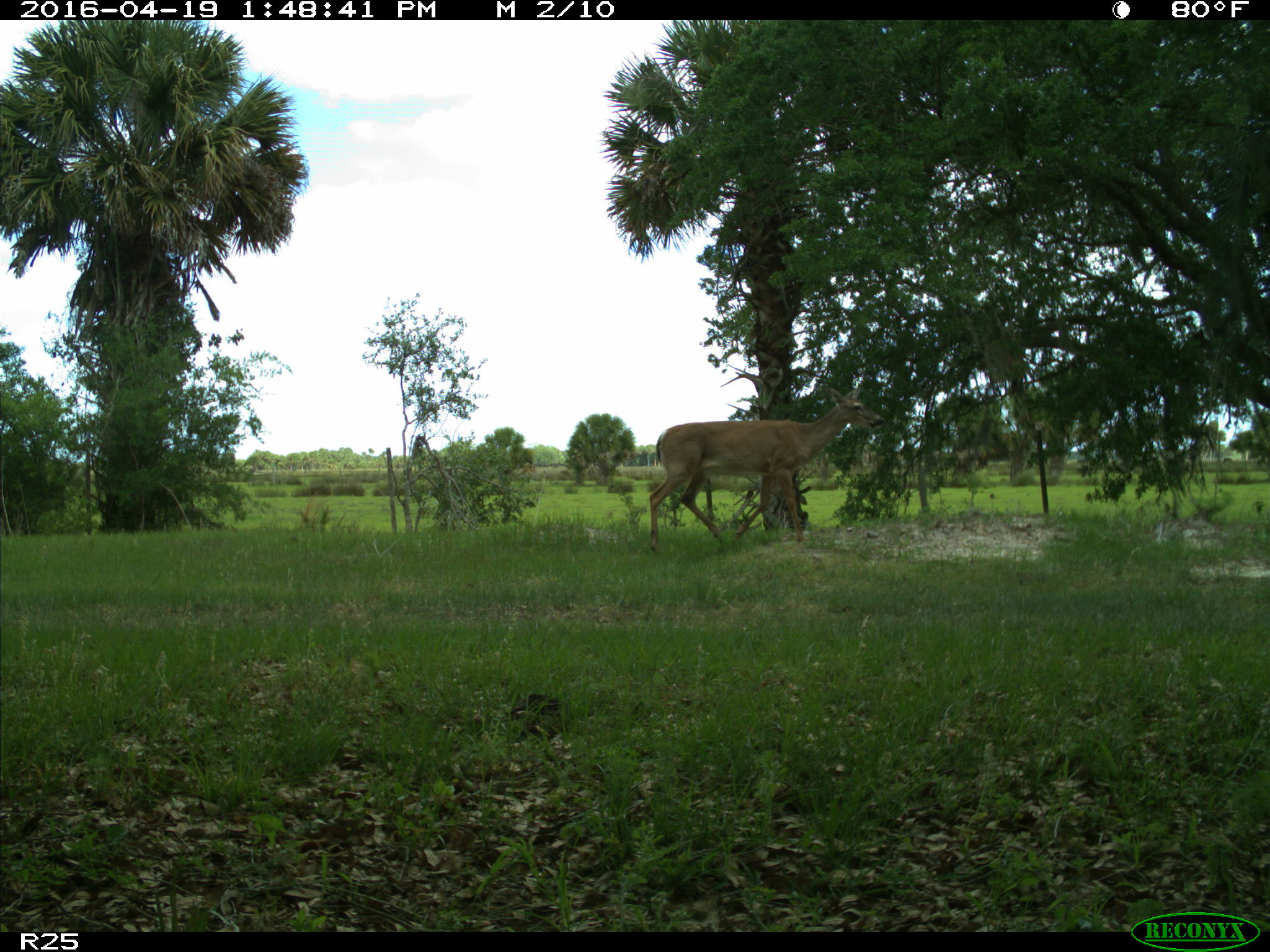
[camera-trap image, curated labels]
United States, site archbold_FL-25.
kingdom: Animalia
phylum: Chordata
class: Mammalia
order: Artiodactyla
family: Cervidae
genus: Odocoileus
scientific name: Odocoileus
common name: deer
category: unidentified deer